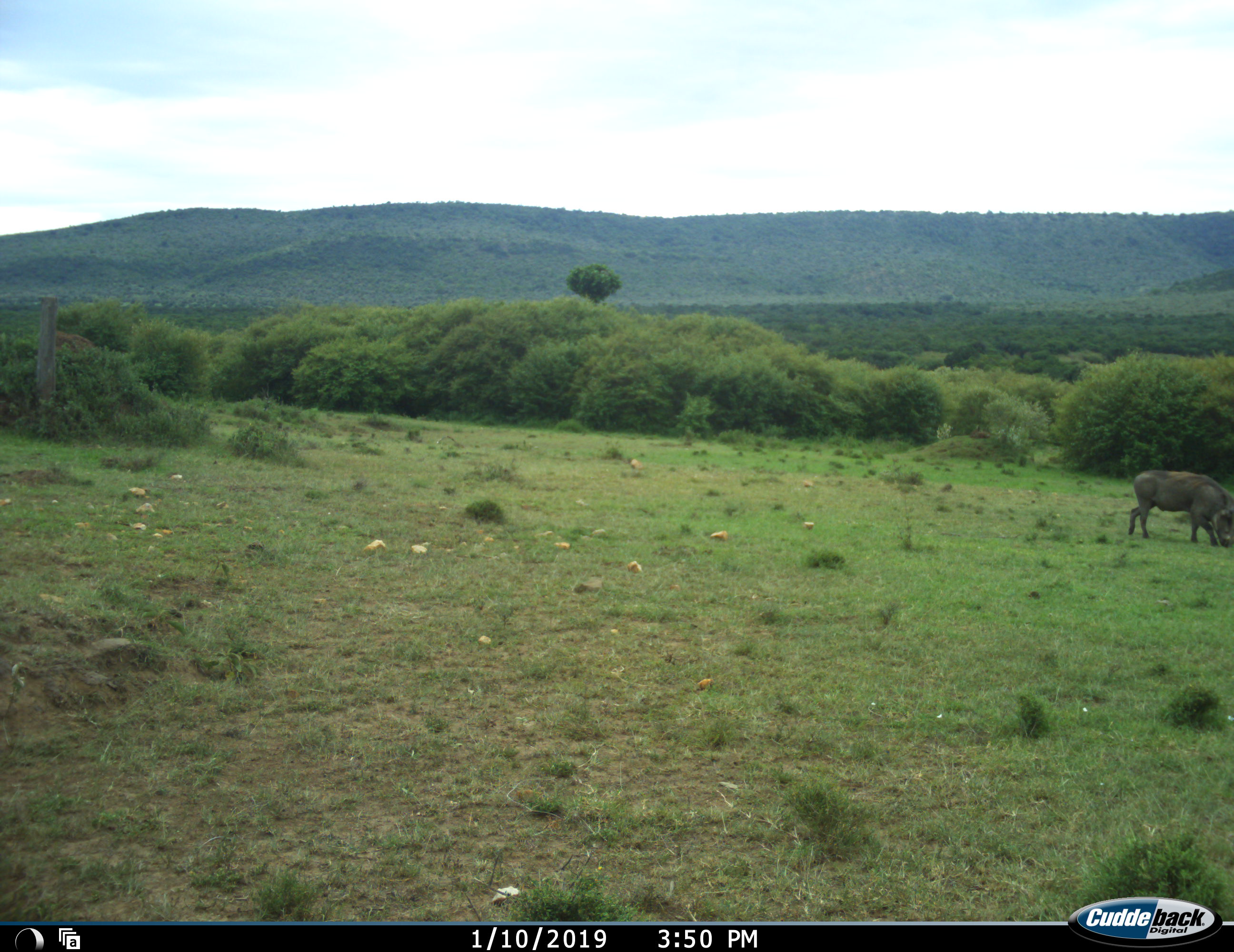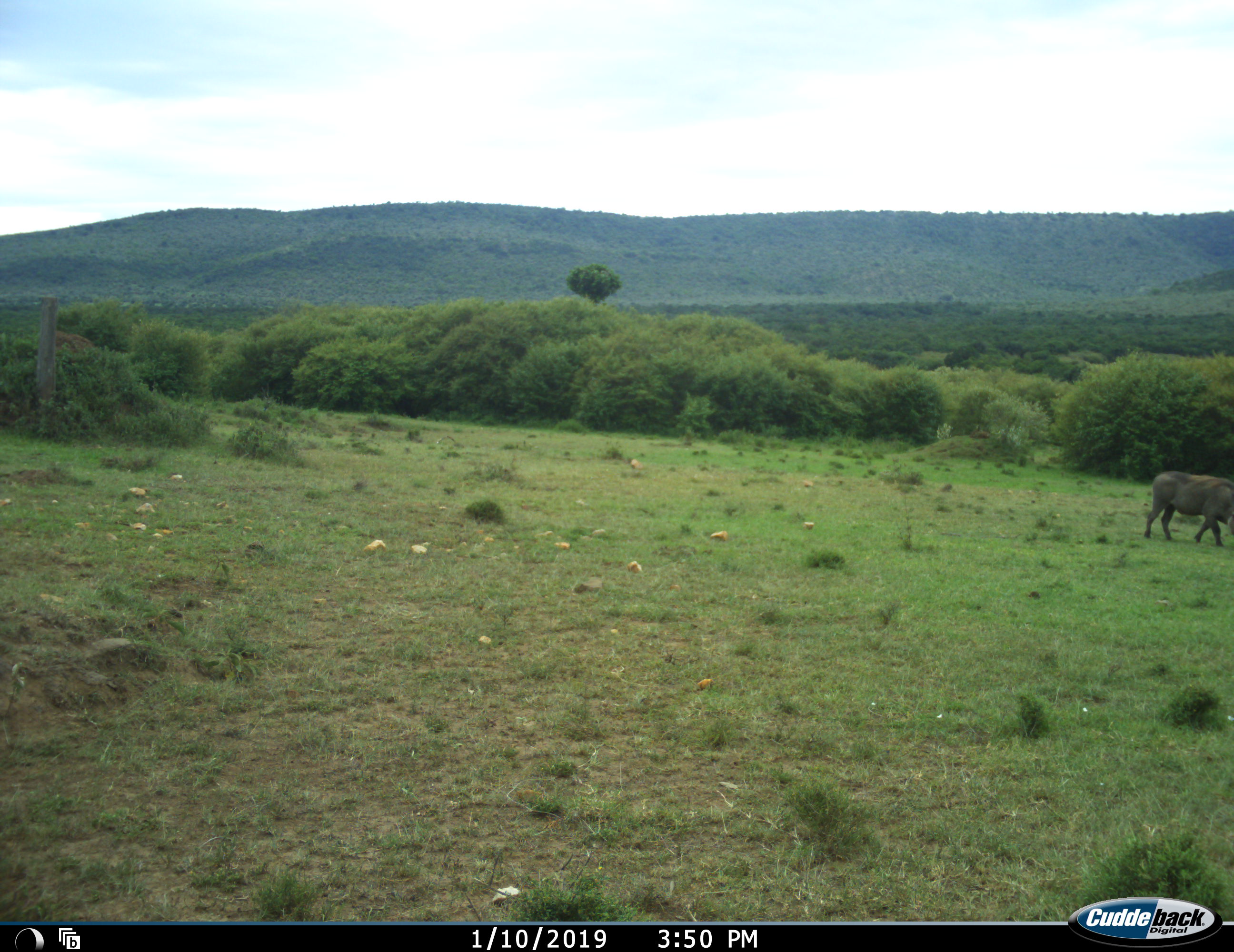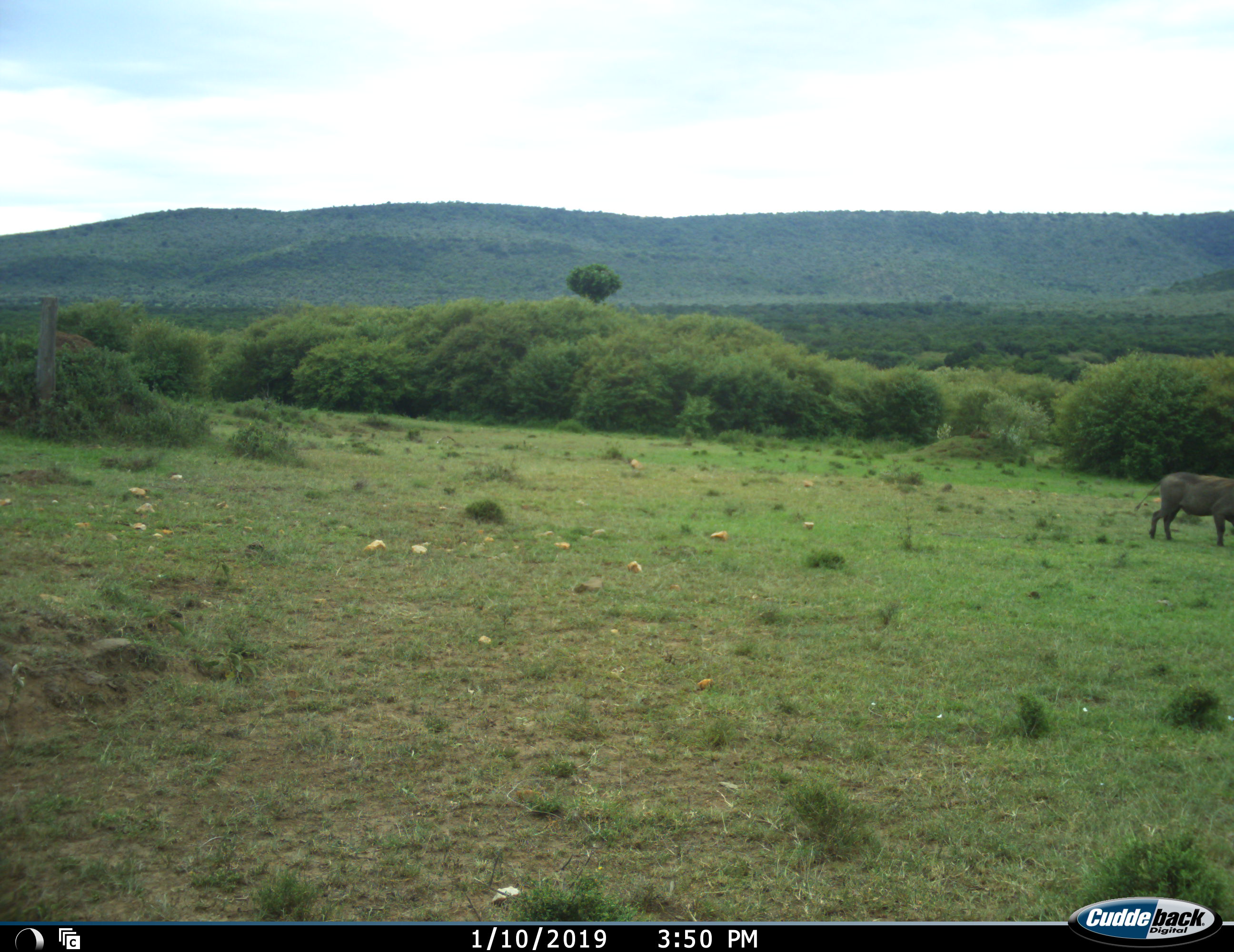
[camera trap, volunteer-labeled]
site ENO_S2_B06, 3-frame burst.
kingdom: Animalia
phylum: Chordata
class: Mammalia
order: Artiodactyla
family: Suidae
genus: Phacochoerus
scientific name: Phacochoerus africanus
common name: warthog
Warthog (Phacochoerus africanus), count 1. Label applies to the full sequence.